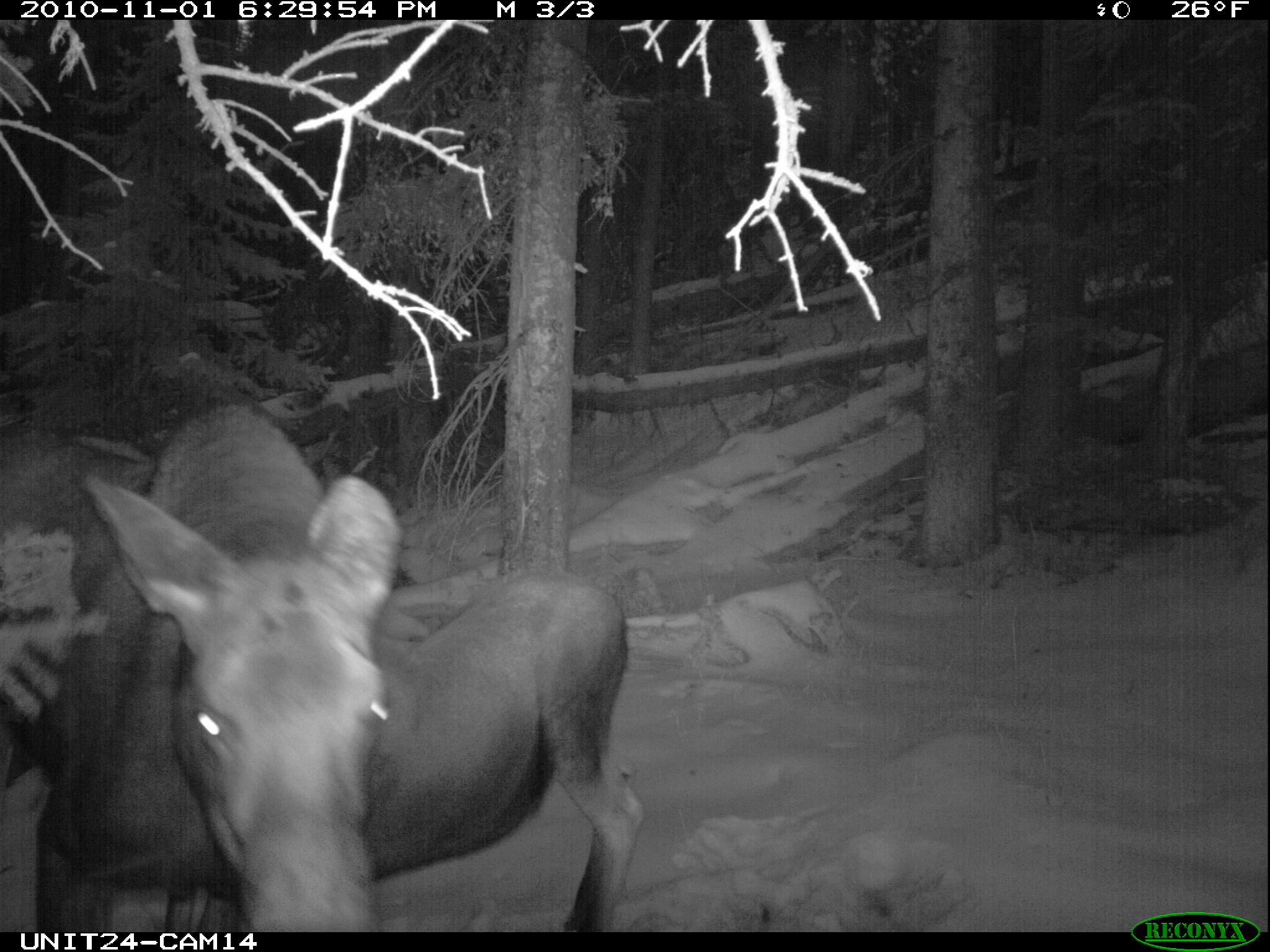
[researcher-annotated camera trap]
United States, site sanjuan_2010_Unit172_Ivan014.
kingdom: Animalia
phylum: Chordata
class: Mammalia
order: Artiodactyla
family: Cervidae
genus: Alces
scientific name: Alces alces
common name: moose